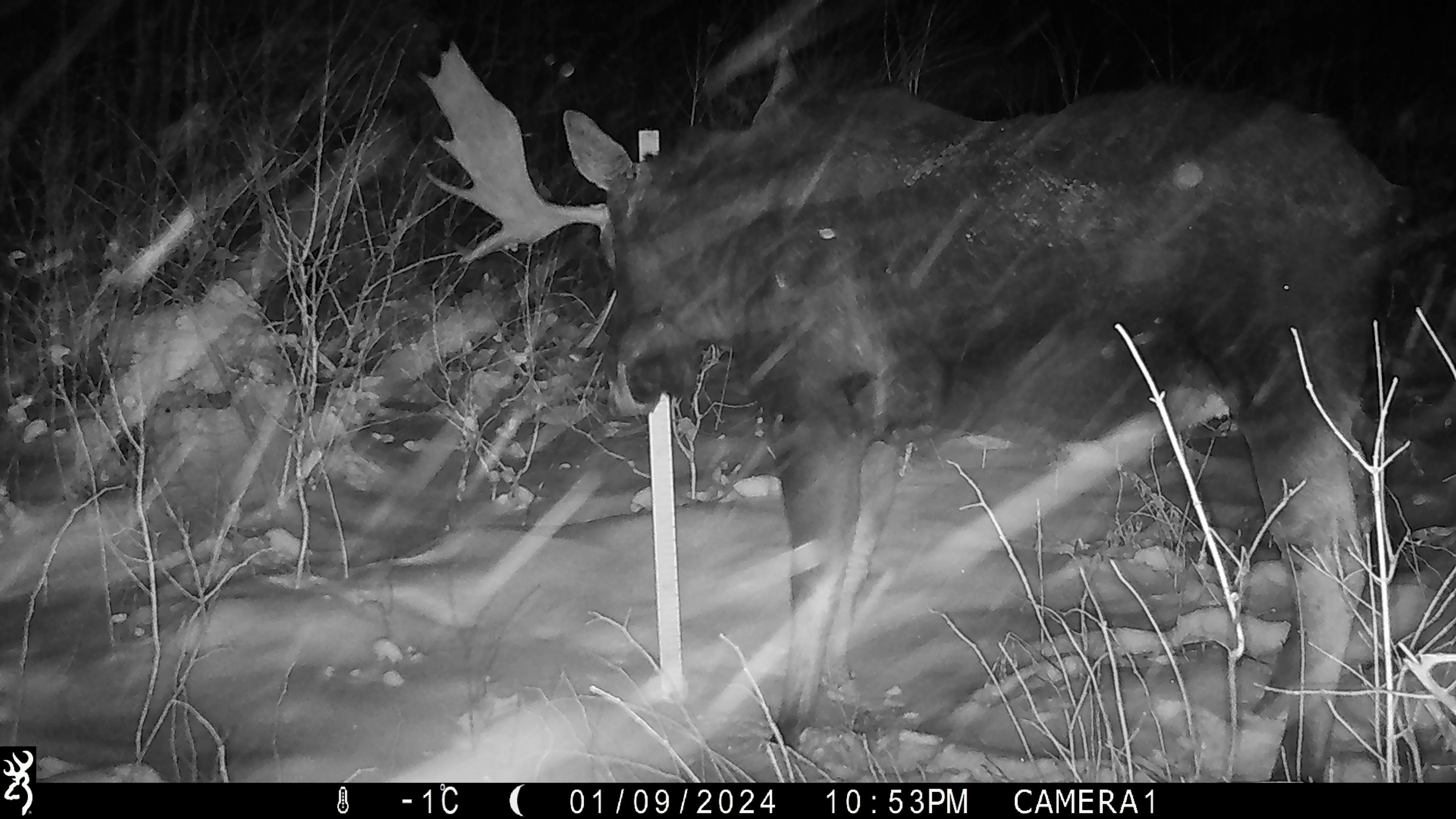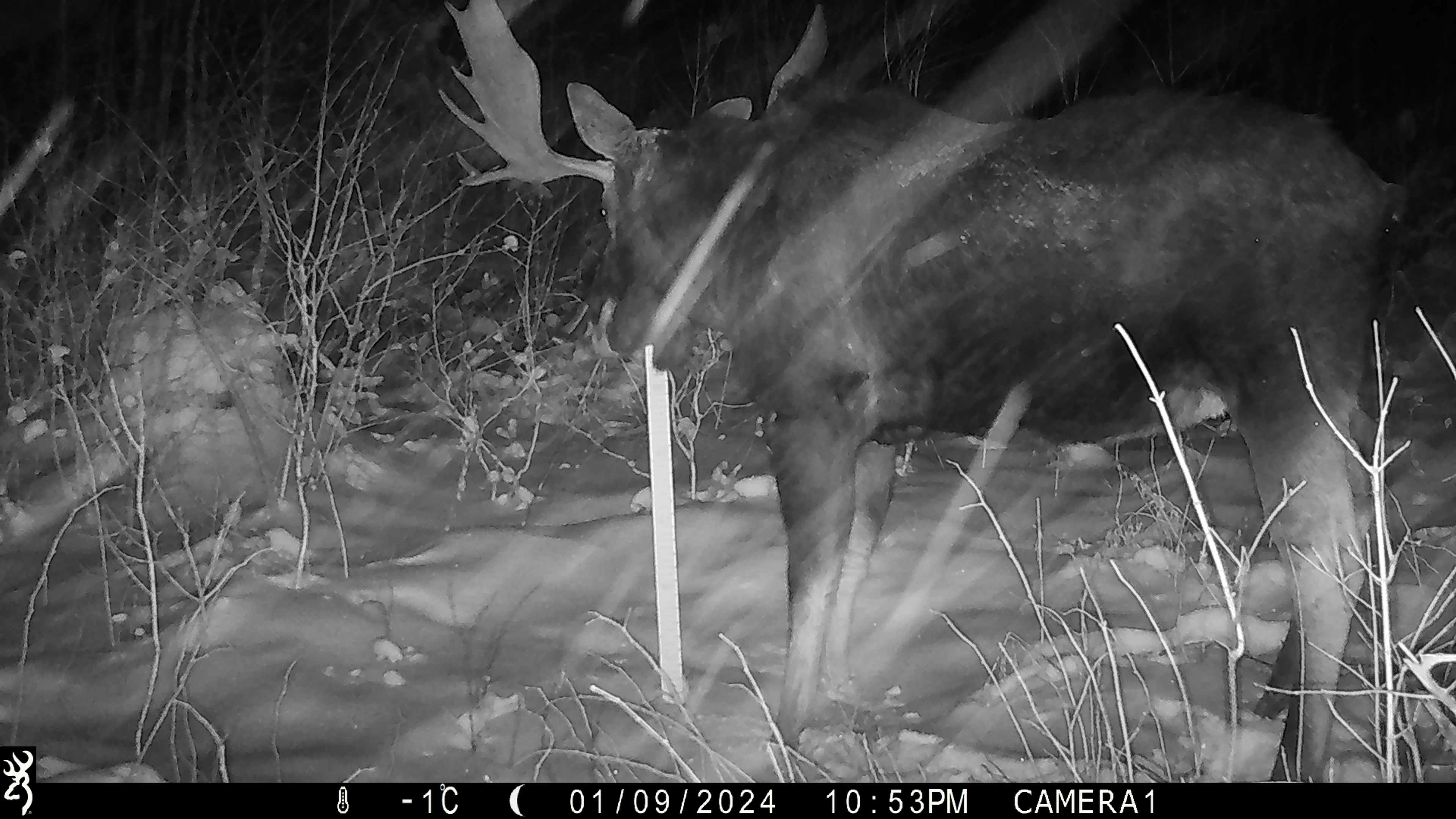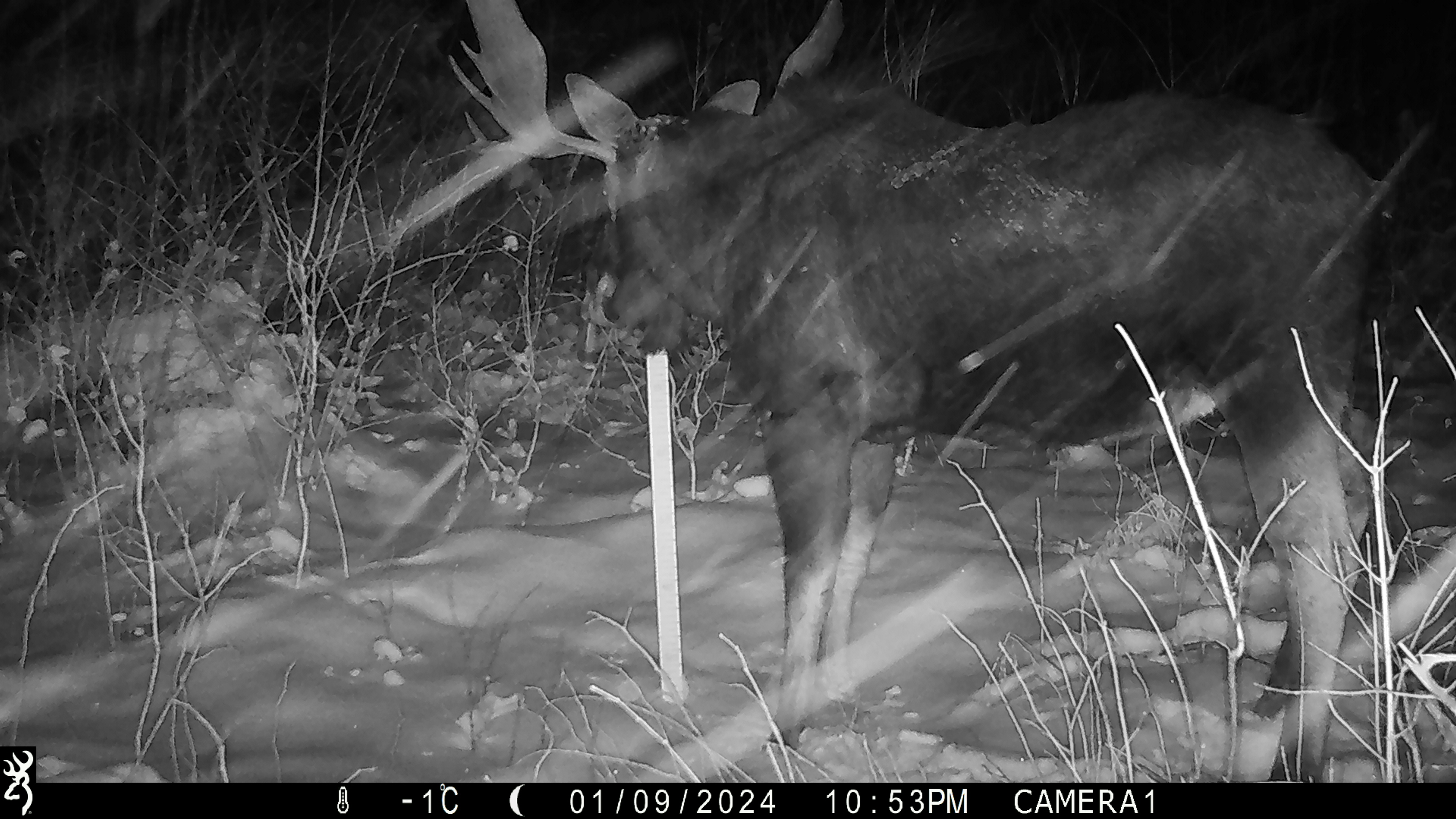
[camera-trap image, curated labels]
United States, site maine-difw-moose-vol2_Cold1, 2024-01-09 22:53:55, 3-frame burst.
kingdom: Animalia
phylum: Chordata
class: Mammalia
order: Artiodactyla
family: Cervidae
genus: Alces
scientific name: Alces alces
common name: moose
Moose (Alces alces).